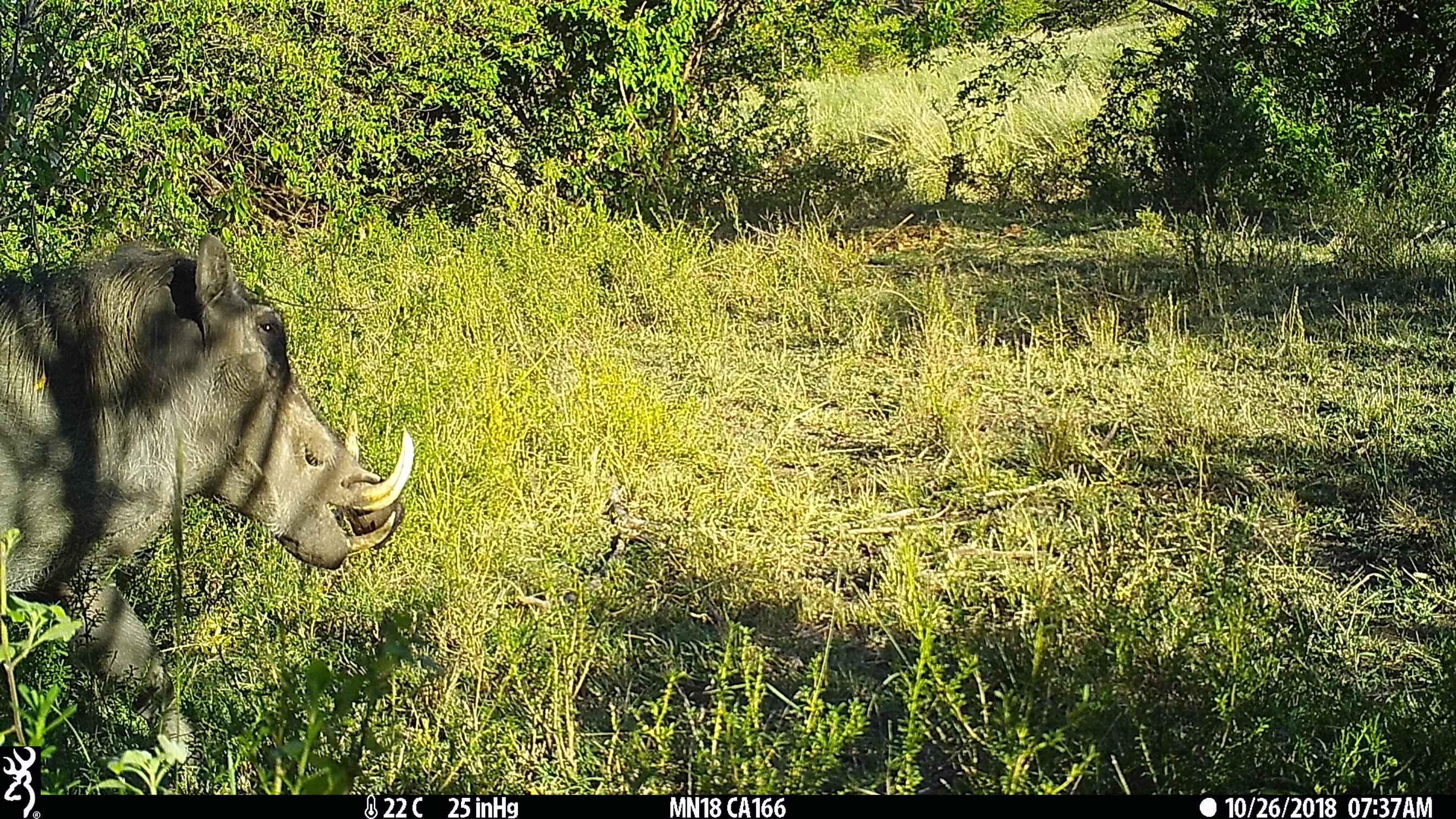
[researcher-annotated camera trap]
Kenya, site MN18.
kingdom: Animalia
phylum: Chordata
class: Mammalia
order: Artiodactyla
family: Suidae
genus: Phacochoerus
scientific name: Phacochoerus africanus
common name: common warthog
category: warthog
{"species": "warthog (common warthog) (Phacochoerus africanus)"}